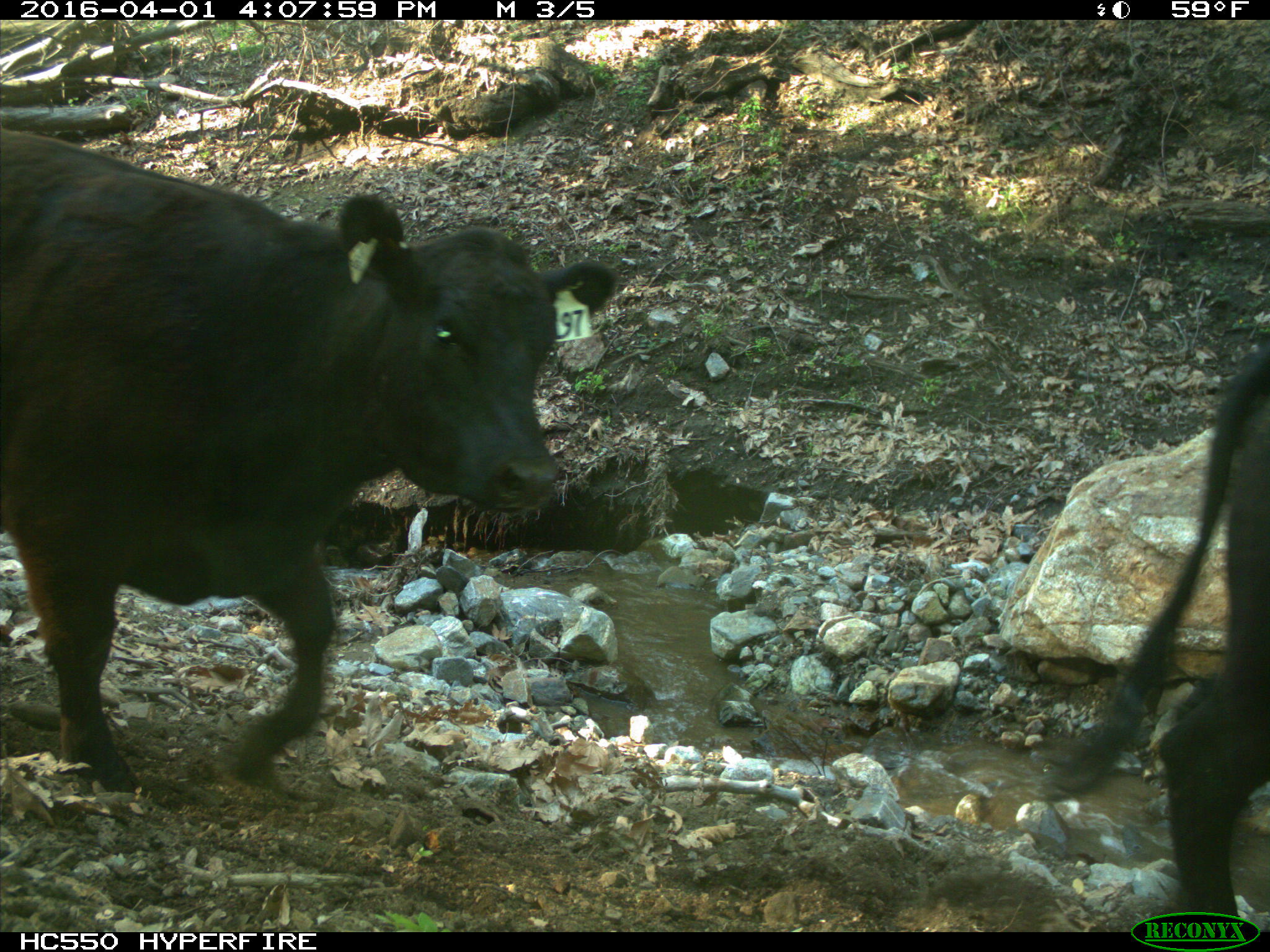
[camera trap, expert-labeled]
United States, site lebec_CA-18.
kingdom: Animalia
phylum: Chordata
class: Mammalia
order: Artiodactyla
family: Bovidae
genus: Bos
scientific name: Bos taurus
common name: domestic cow